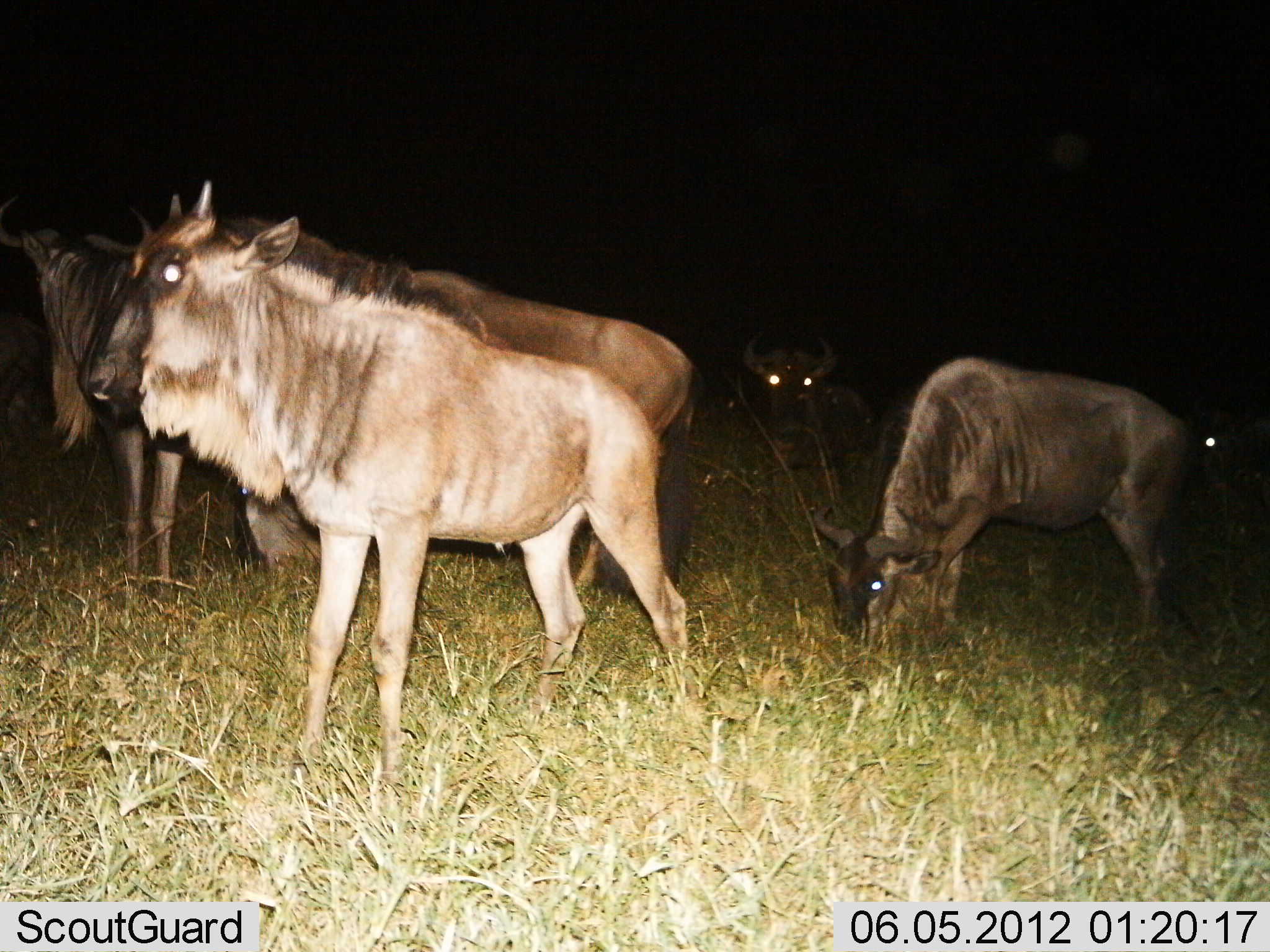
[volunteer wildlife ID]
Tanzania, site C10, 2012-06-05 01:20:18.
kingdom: Animalia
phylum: Chordata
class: Mammalia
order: Artiodactyla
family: Bovidae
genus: Connochaetes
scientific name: Connochaetes taurinus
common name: blue wildebeest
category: wildebeest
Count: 6.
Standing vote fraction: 90%.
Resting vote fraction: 0%.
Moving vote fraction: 10%.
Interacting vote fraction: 0%.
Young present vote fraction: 10%.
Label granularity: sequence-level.